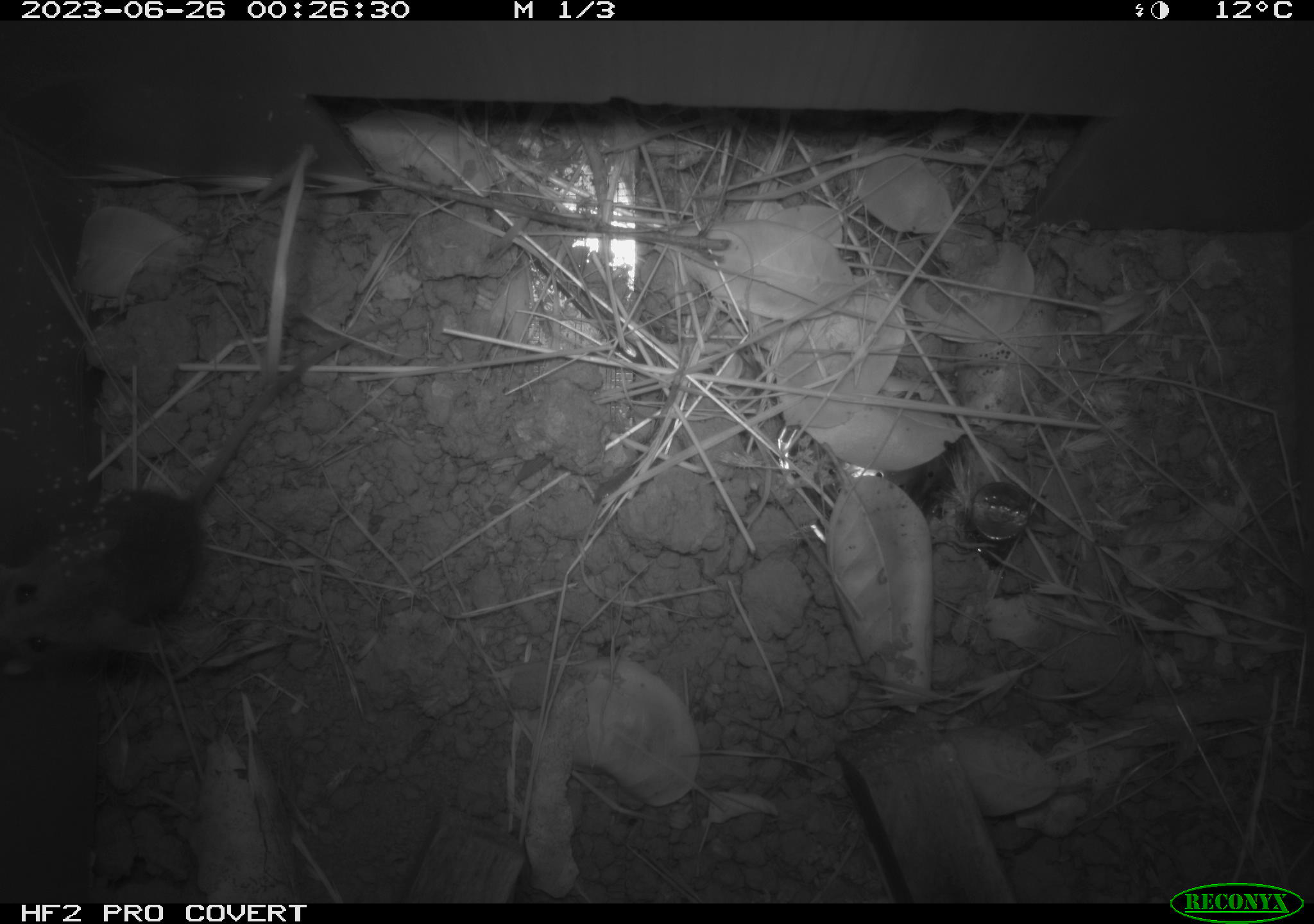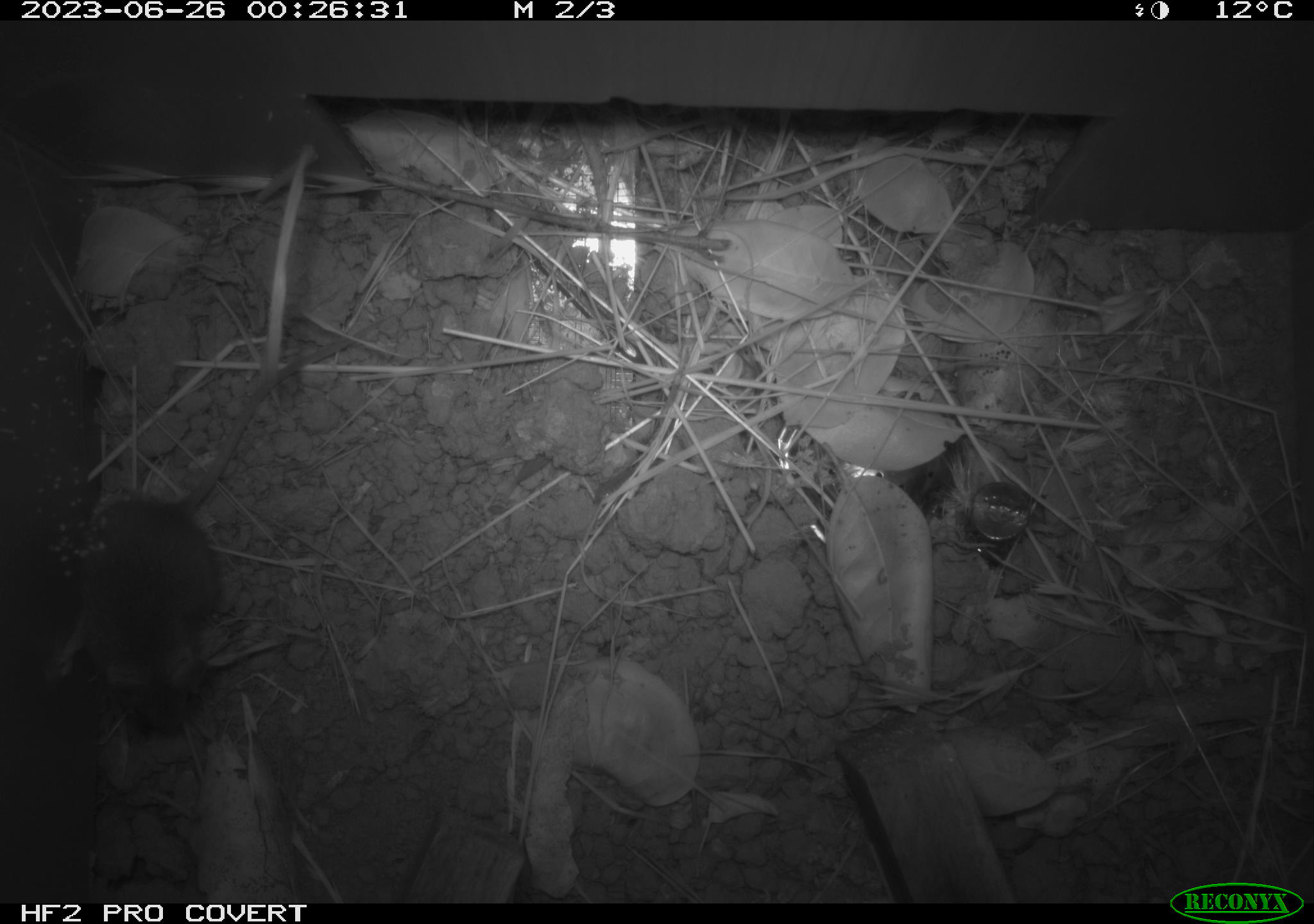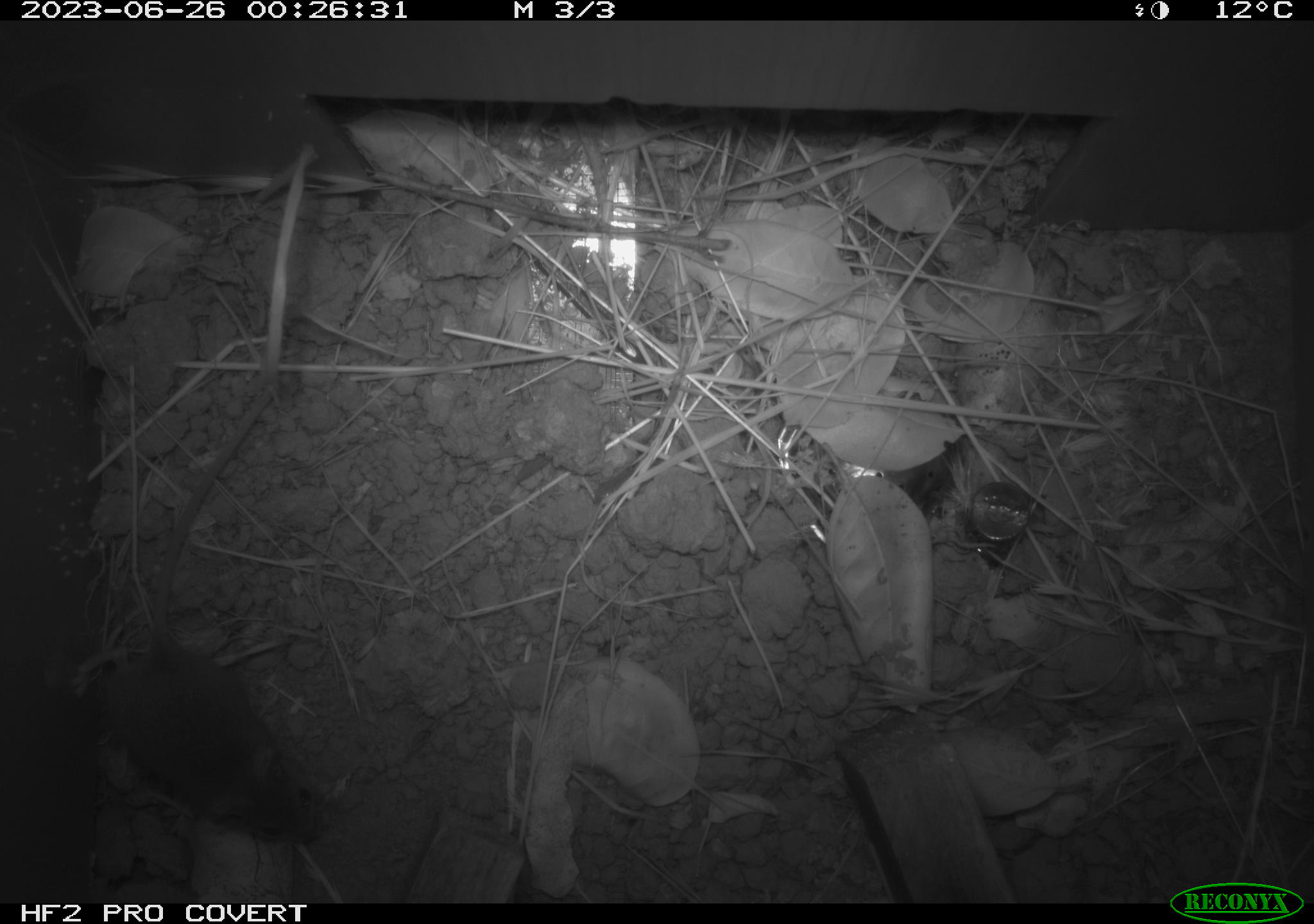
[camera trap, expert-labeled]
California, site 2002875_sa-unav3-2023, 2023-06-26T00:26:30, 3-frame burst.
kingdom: Animalia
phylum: Chordata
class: Mammalia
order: Rodentia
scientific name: Rodentia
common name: mouse species